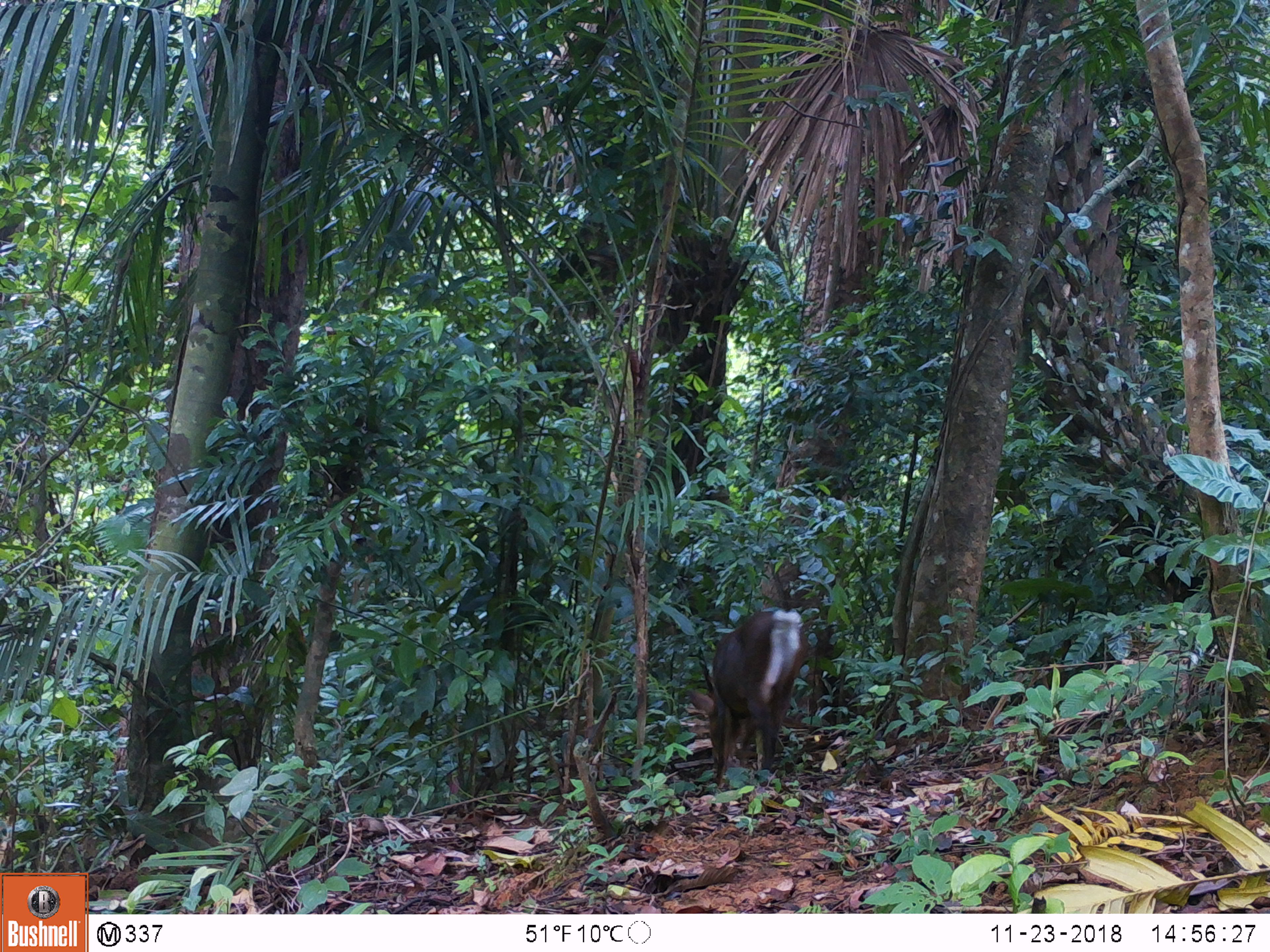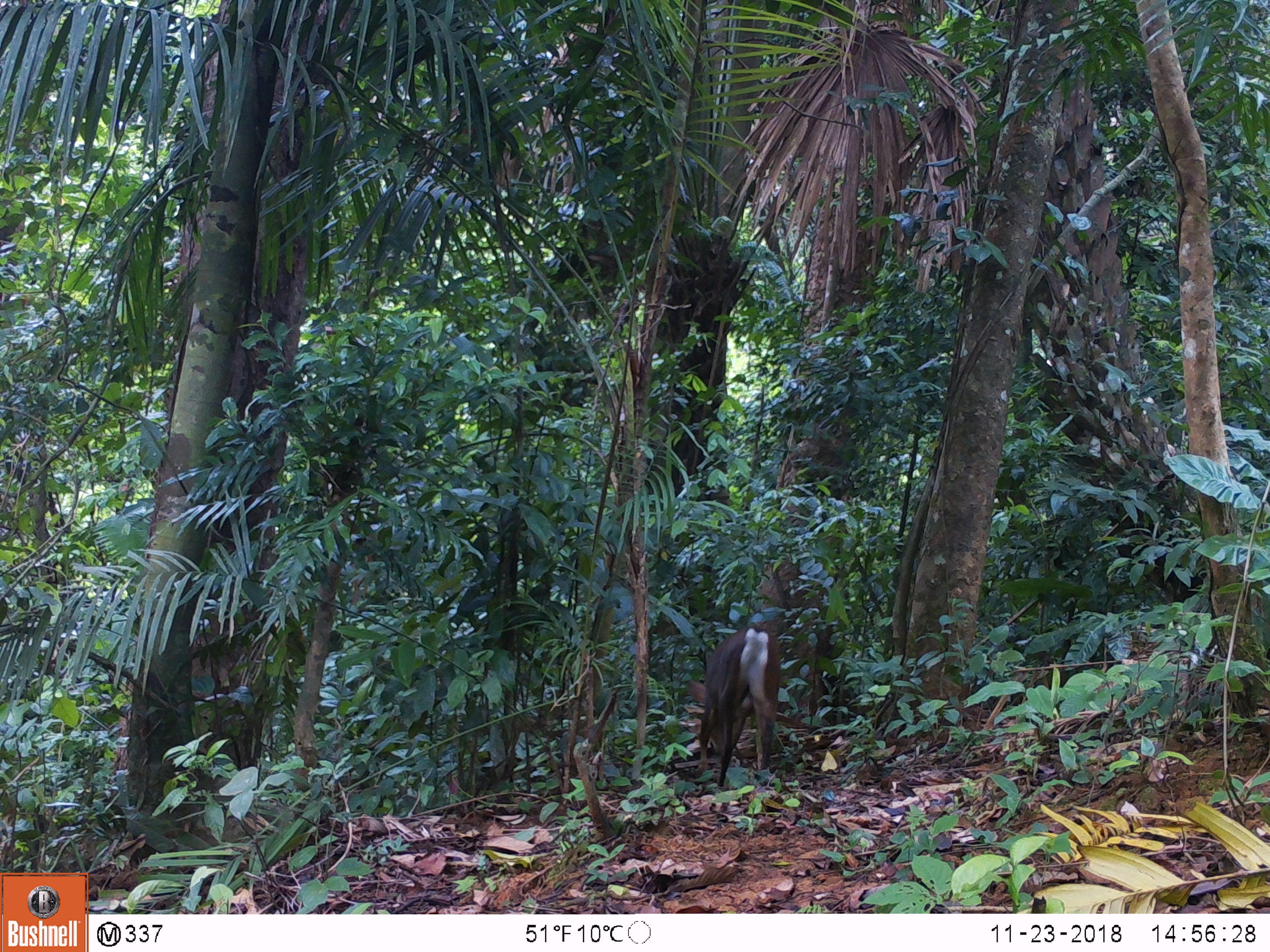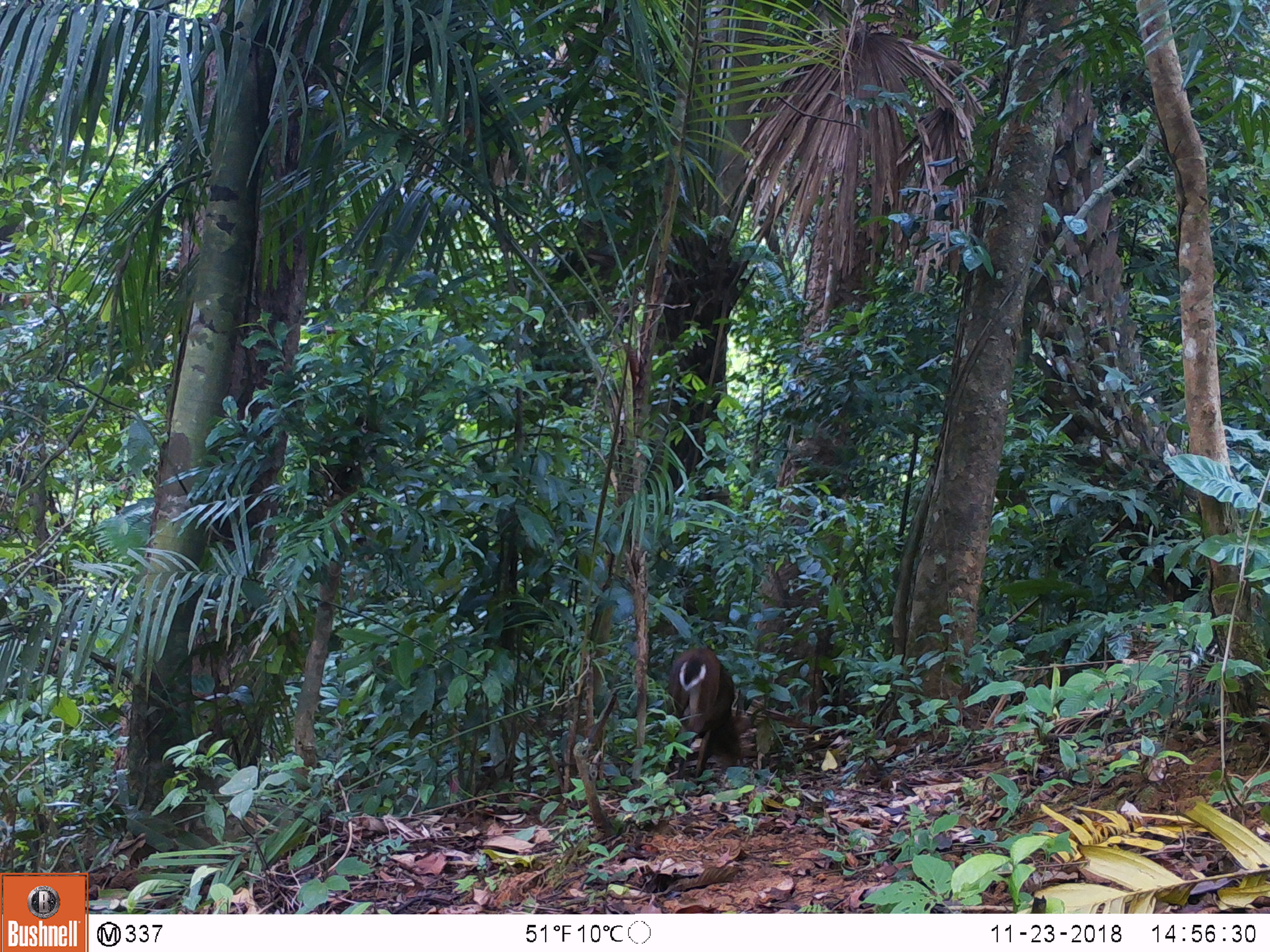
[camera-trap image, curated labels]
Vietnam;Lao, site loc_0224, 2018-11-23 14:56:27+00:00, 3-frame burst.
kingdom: Animalia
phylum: Chordata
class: Mammalia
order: Artiodactyla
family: Cervidae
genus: Muntiacus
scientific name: Muntiacus vuquangensis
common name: large-antlered muntjac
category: large antlered muntjac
Large antlered muntjac (large-antlered muntjac) (Muntiacus vuquangensis). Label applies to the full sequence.